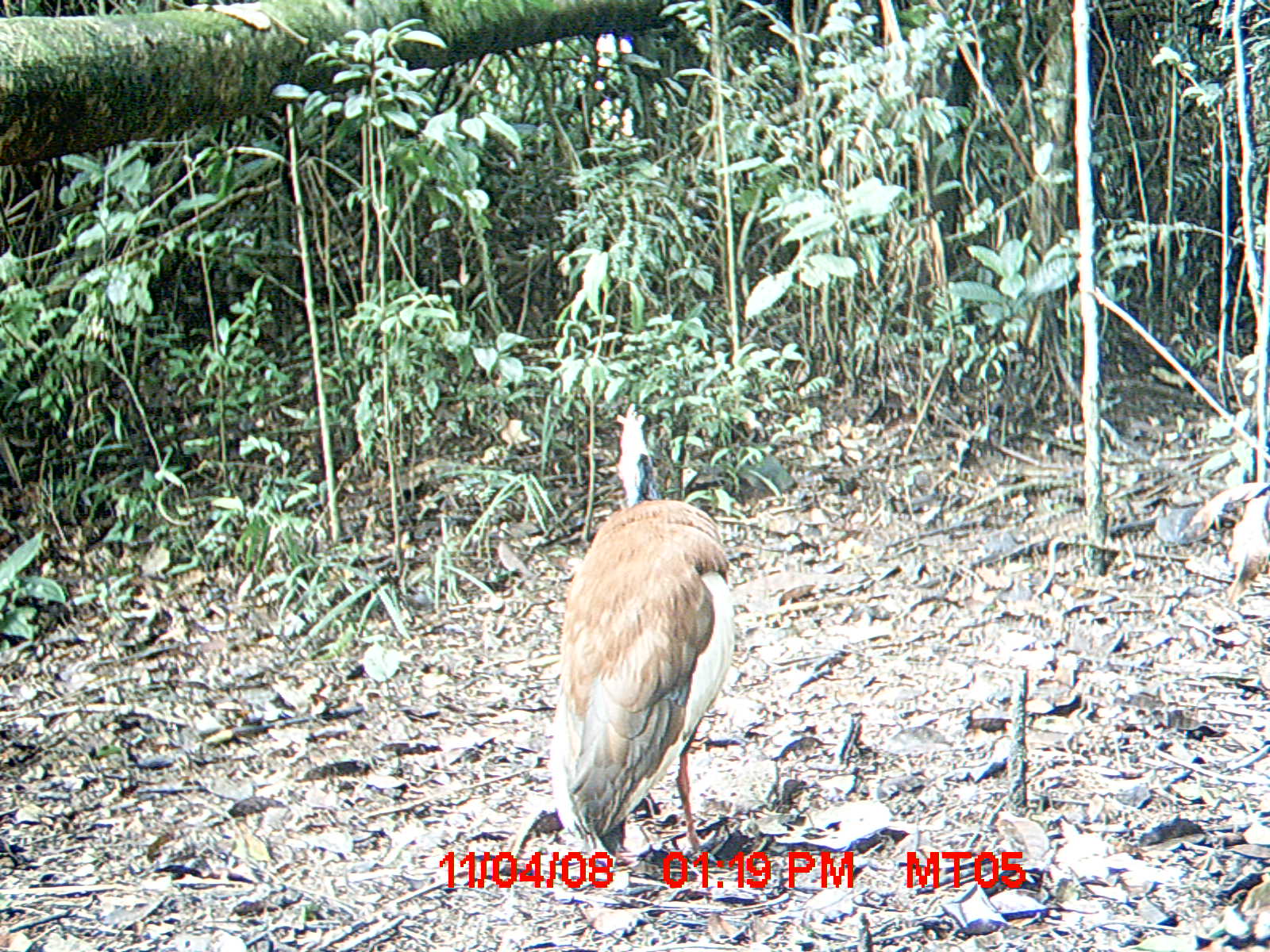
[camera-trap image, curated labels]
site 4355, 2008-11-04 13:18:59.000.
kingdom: Animalia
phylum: Chordata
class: Aves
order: Cuculiformes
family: Cuculidae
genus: Coua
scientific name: Coua serriana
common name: red-breasted coua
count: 2